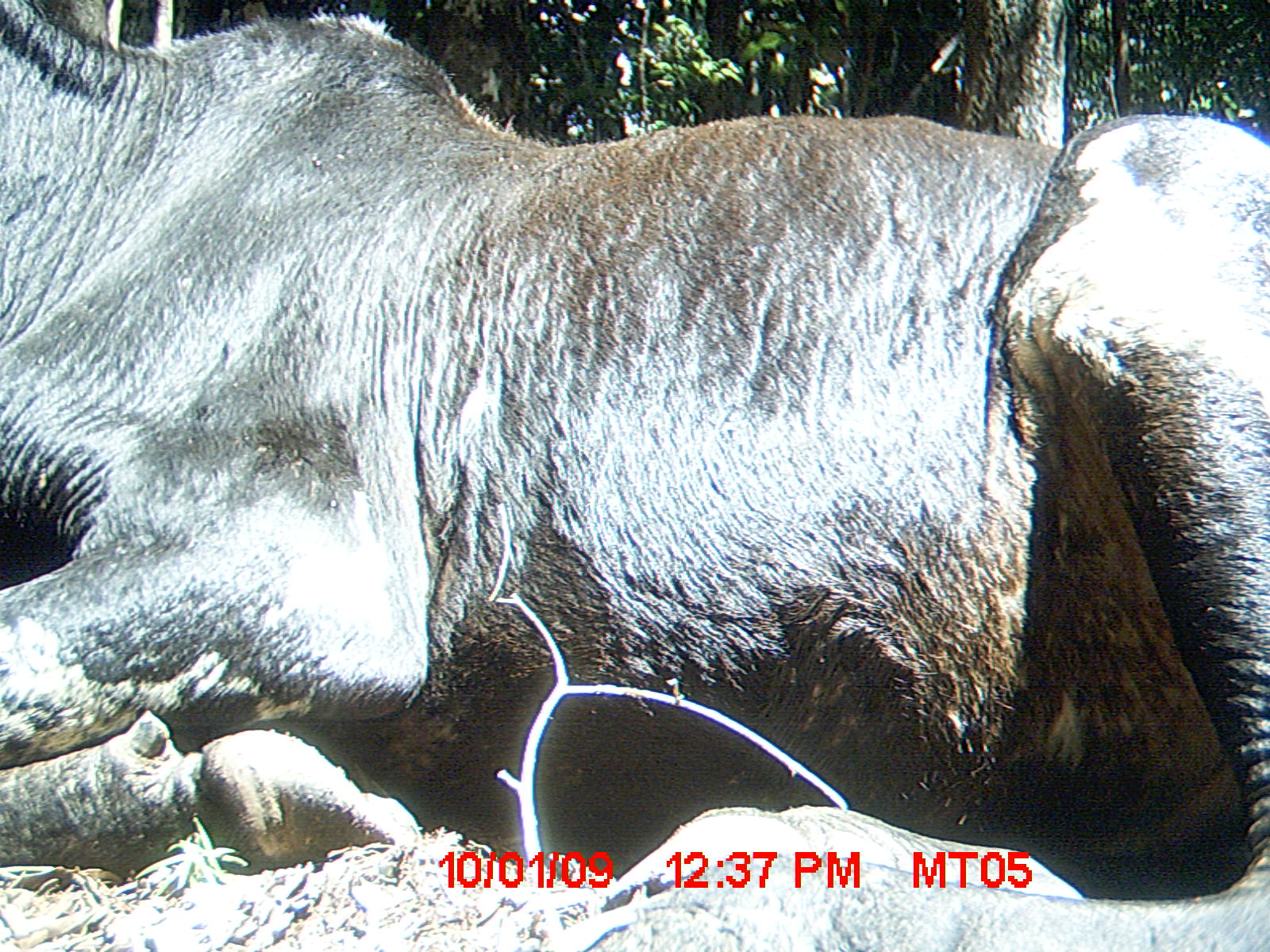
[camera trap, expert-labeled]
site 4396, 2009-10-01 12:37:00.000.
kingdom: Animalia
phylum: Chordata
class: Mammalia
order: Artiodactyla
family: Bovidae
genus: Bos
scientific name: Bos taurus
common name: domestic cattle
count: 3